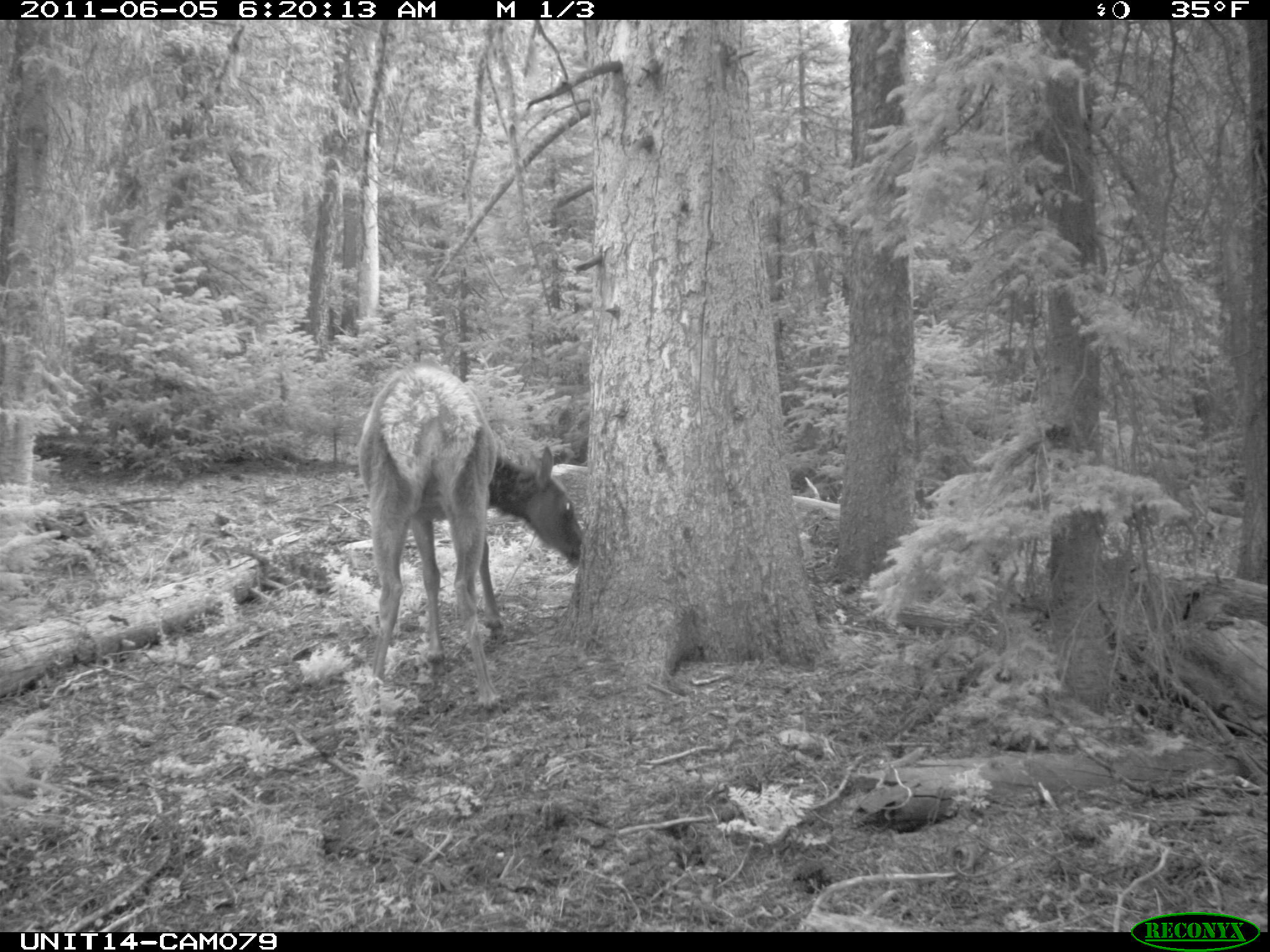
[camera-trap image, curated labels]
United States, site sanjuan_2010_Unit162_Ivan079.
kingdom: Animalia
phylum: Chordata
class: Mammalia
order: Artiodactyla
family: Cervidae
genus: Cervus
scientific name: Cervus elaphus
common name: red deer